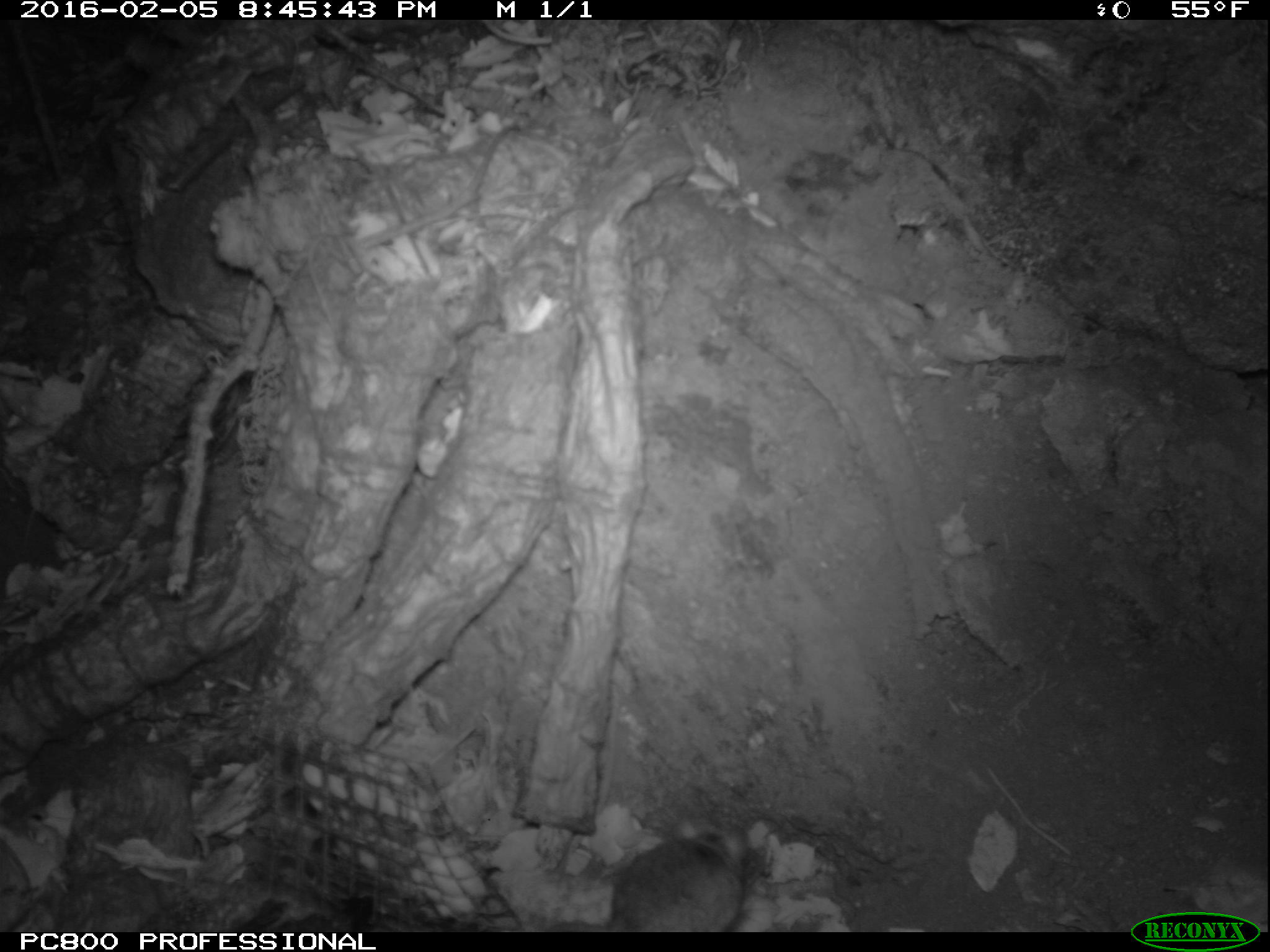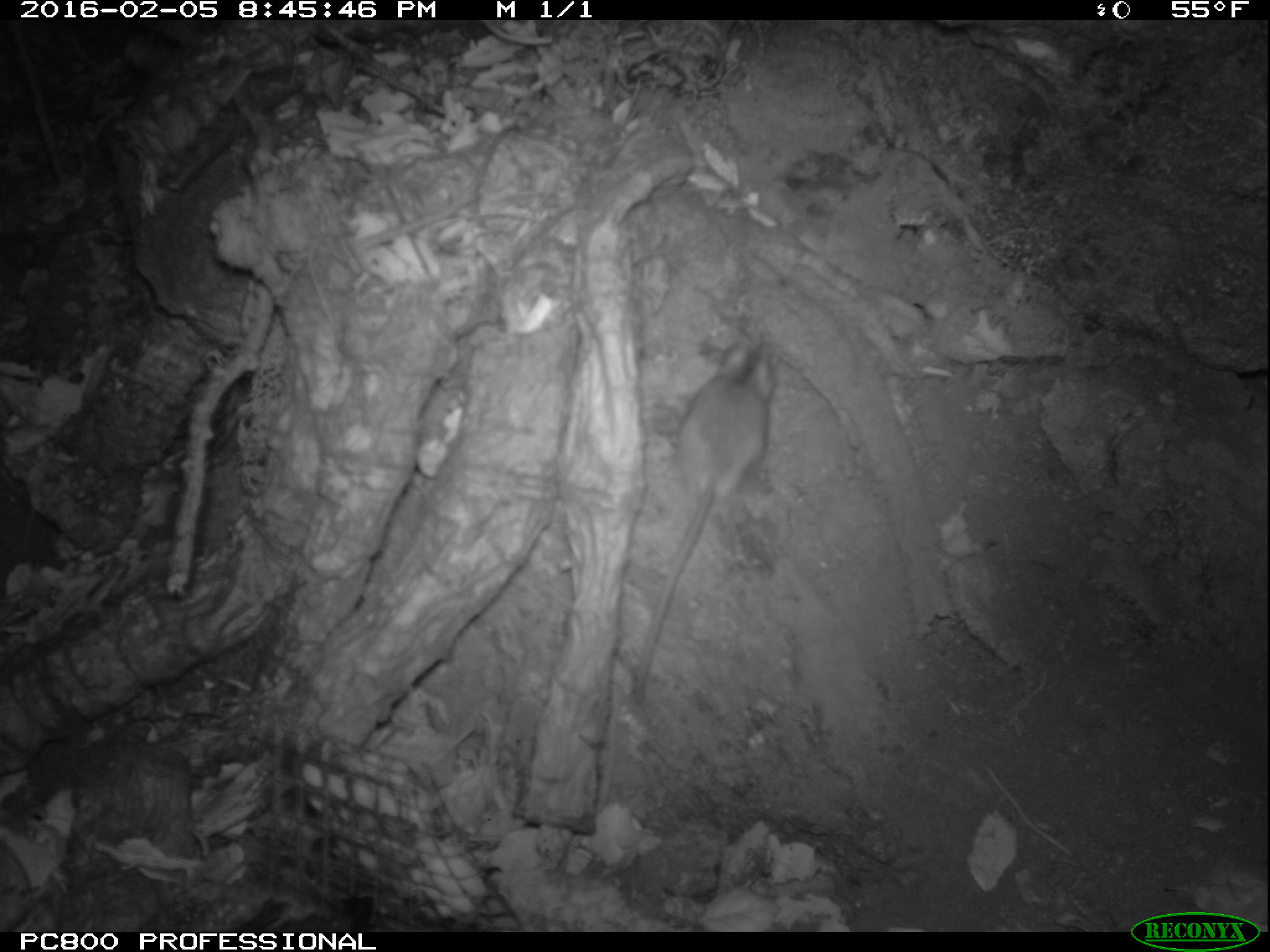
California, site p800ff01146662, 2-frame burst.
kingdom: Animalia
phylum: Chordata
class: Mammalia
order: Rodentia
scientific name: Rodentia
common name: rodent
Rodent (Rodentia).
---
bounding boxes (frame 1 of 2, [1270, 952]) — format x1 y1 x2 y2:
rodent: 542 821 748 930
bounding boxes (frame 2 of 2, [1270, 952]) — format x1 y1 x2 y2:
rodent: 635 338 775 699